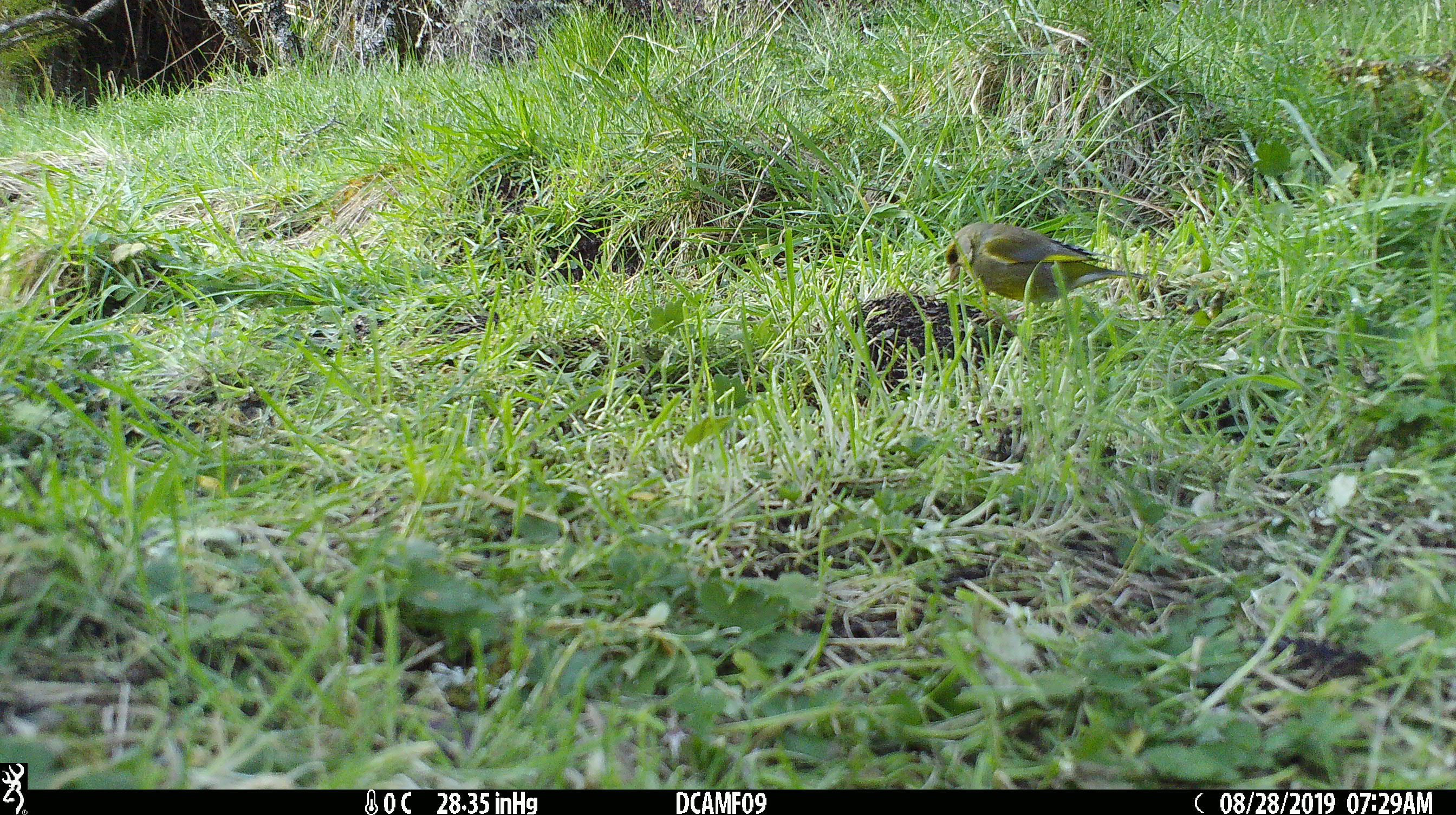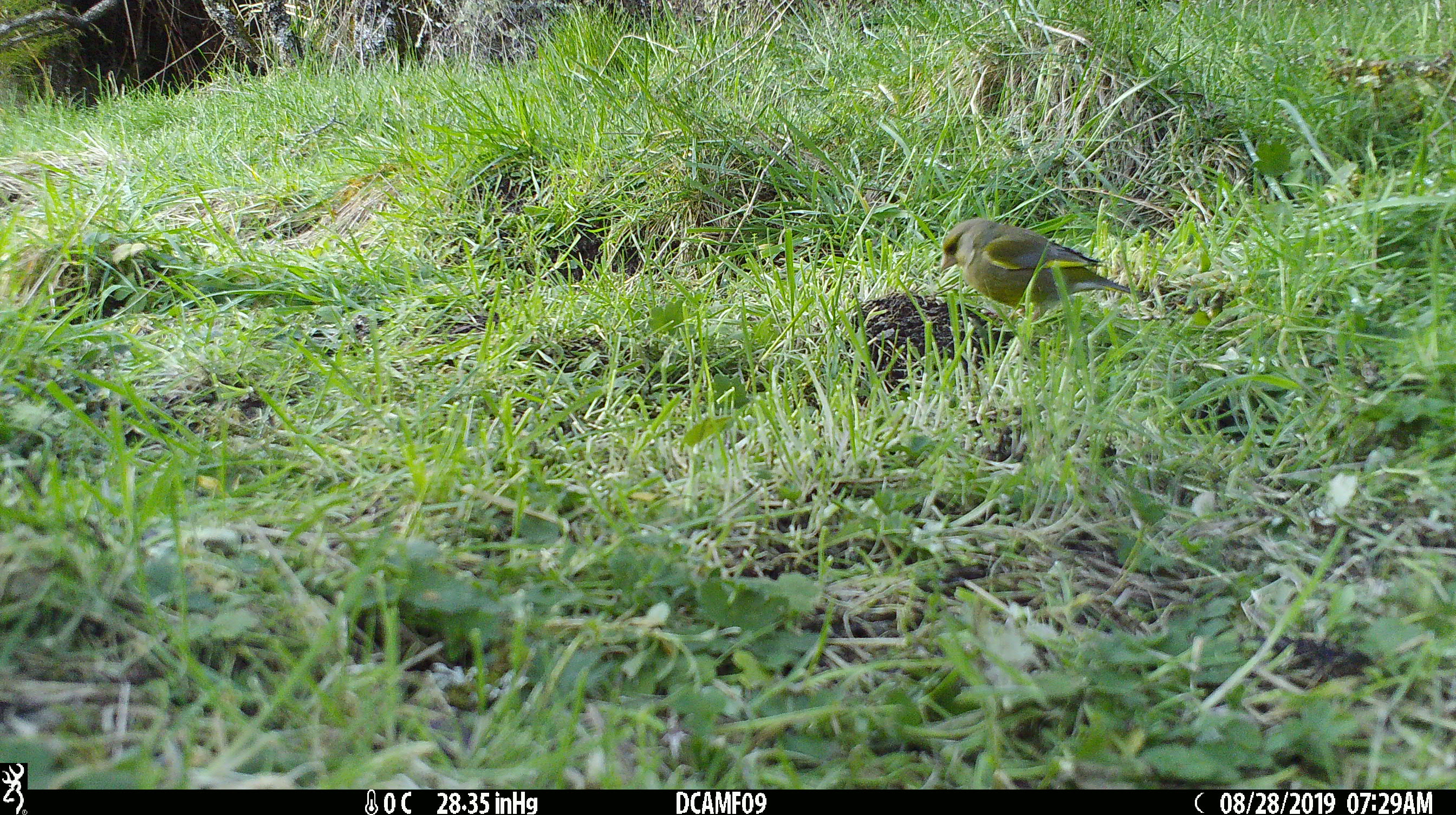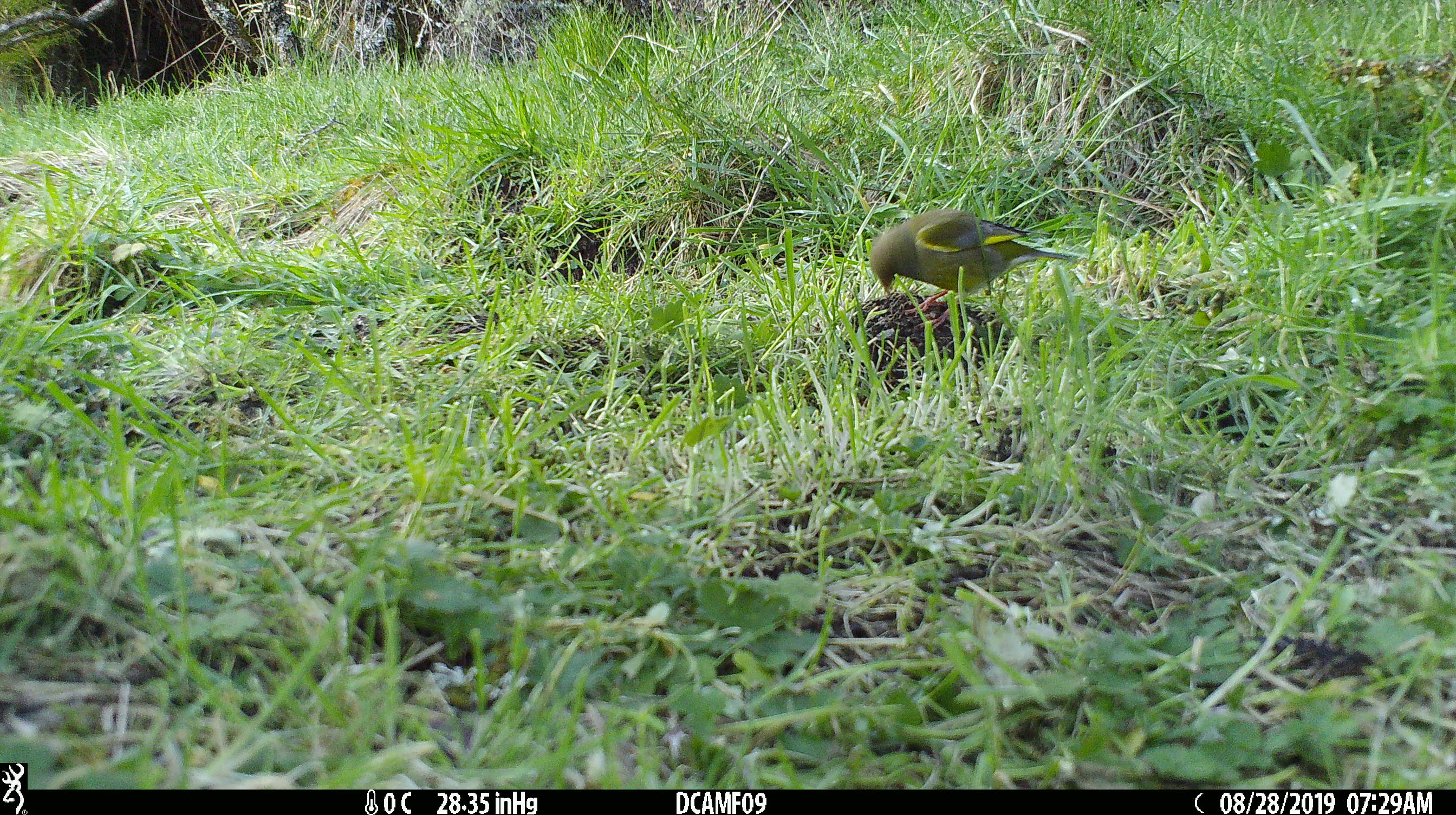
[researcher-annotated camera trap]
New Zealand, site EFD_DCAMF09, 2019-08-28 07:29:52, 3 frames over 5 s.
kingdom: Animalia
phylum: Chordata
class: Aves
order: Passeriformes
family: Fringillidae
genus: Chloris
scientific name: Chloris chloris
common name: greenfinch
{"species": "greenfinch (Chloris chloris)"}